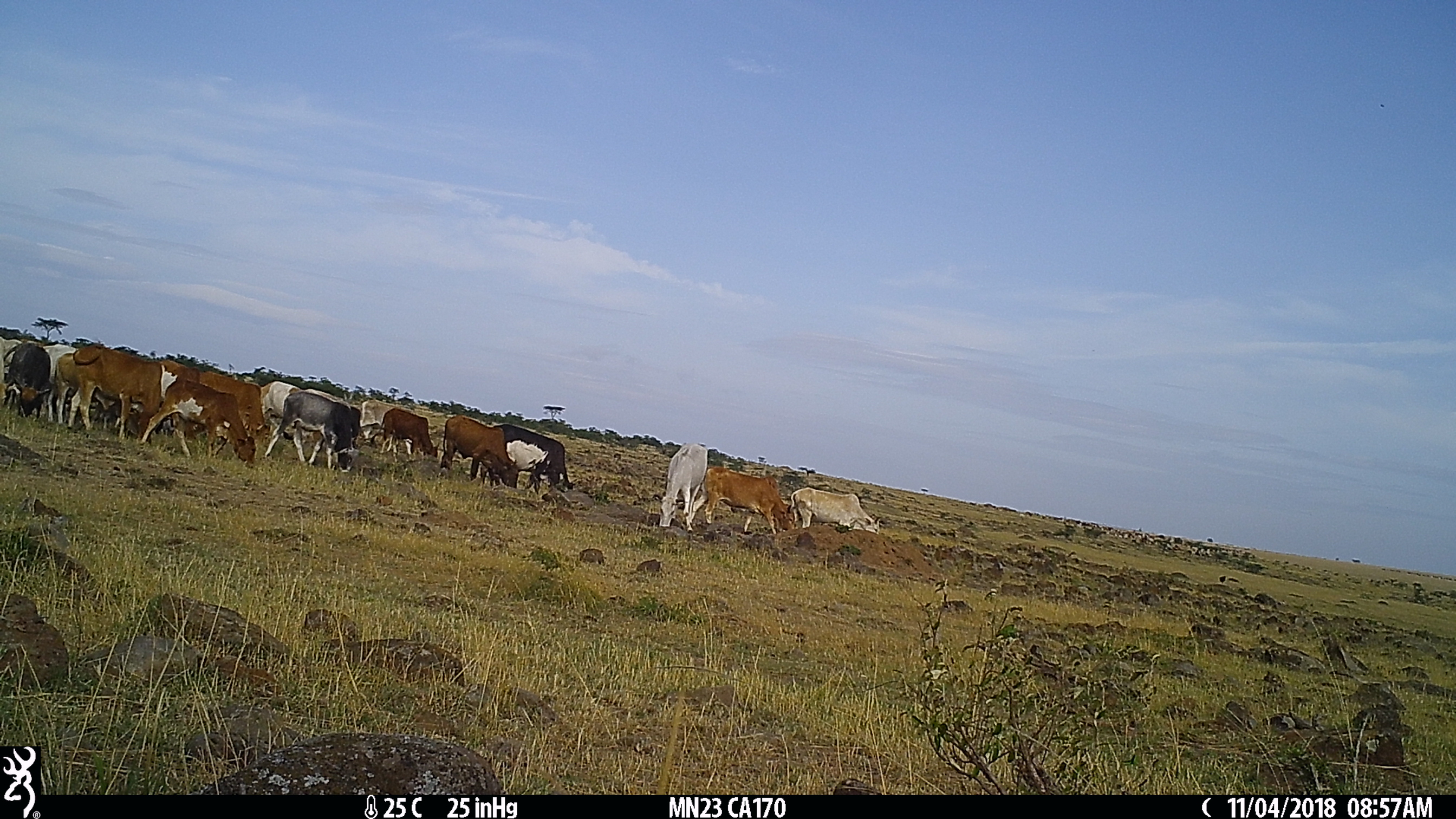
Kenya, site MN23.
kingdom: Animalia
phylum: Chordata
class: Mammalia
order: Artiodactyla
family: Bovidae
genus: Bos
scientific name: Bos taurus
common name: cattle